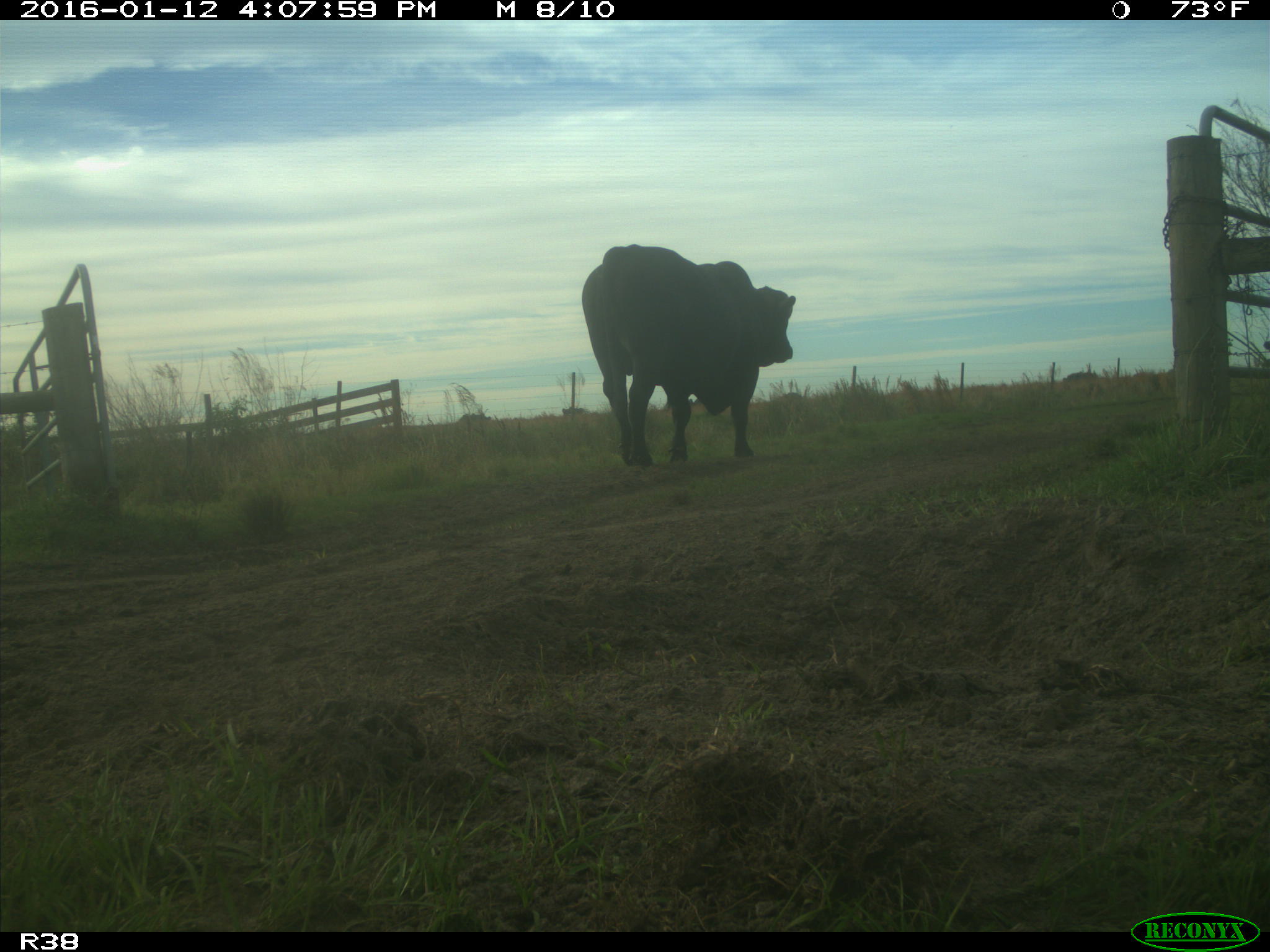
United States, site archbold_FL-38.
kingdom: Animalia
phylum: Chordata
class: Mammalia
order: Artiodactyla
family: Bovidae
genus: Bos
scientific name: Bos taurus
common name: domestic cow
Bos taurus (domestic cow).